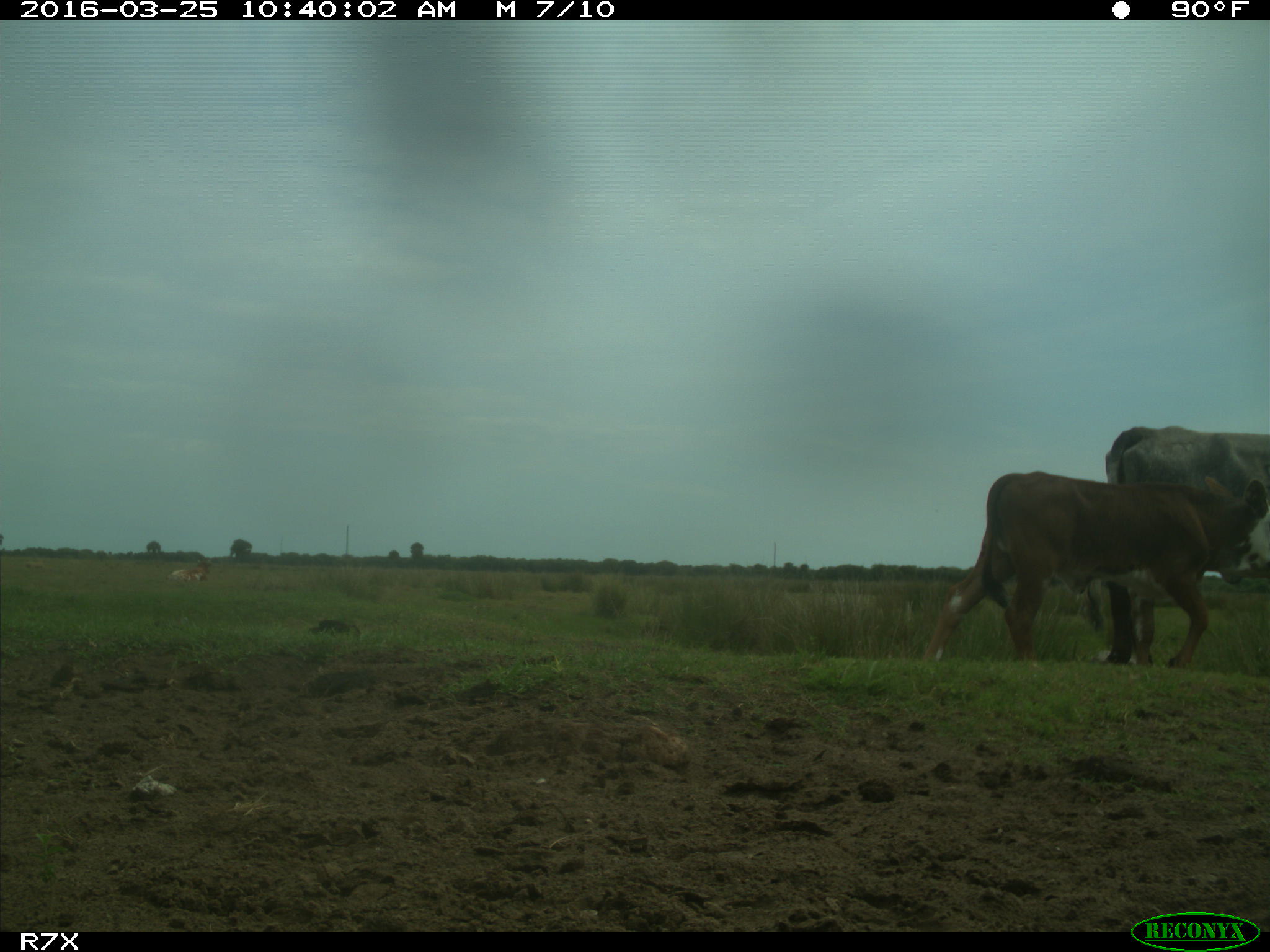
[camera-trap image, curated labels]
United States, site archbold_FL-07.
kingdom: Animalia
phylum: Chordata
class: Mammalia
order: Artiodactyla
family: Bovidae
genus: Bos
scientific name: Bos taurus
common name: domestic cow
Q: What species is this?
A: Bos taurus (domestic cow).